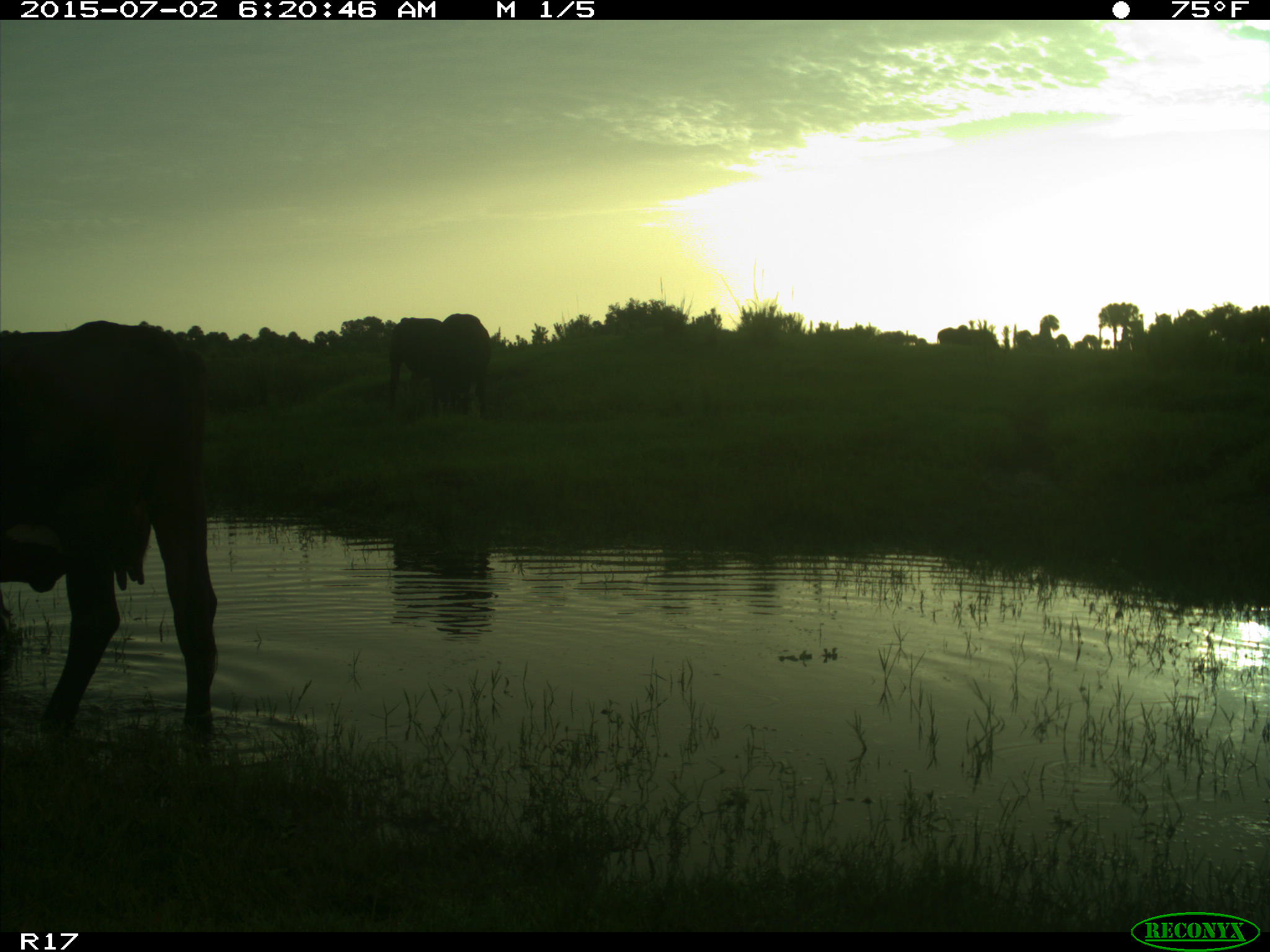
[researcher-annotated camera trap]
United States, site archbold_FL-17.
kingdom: Animalia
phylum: Chordata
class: Mammalia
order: Artiodactyla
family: Bovidae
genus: Bos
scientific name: Bos taurus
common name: domestic cow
Bos taurus (domestic cow).